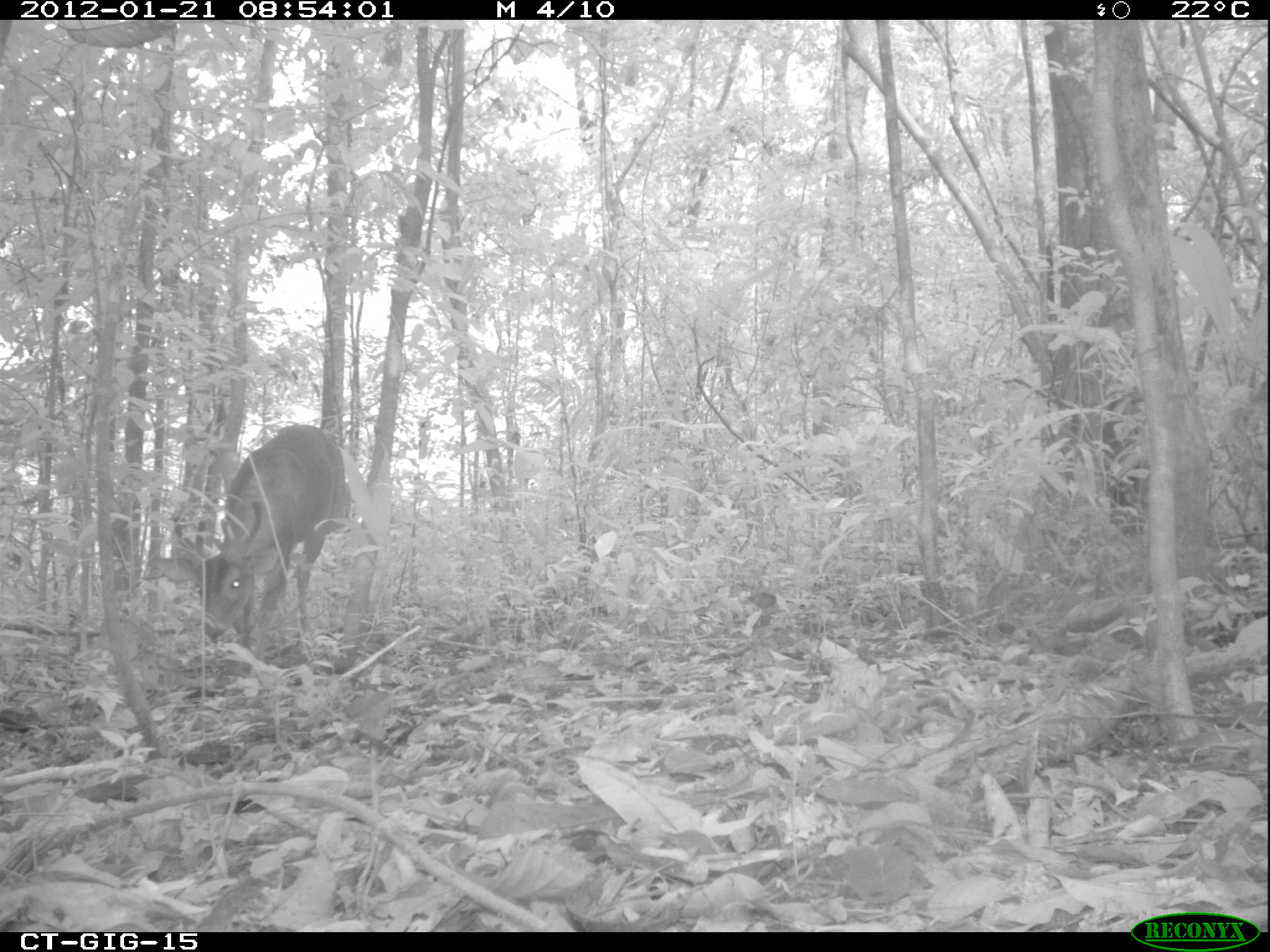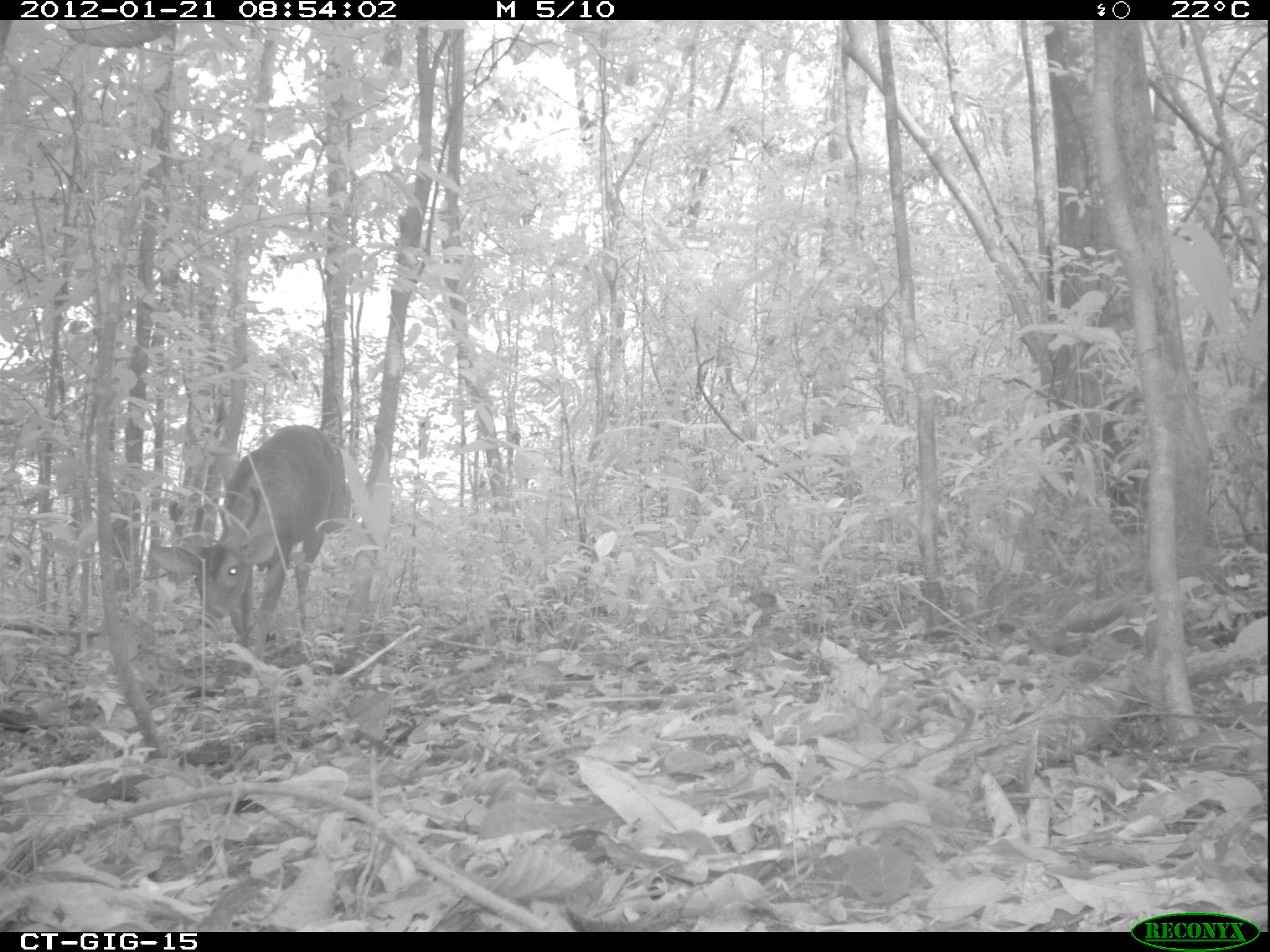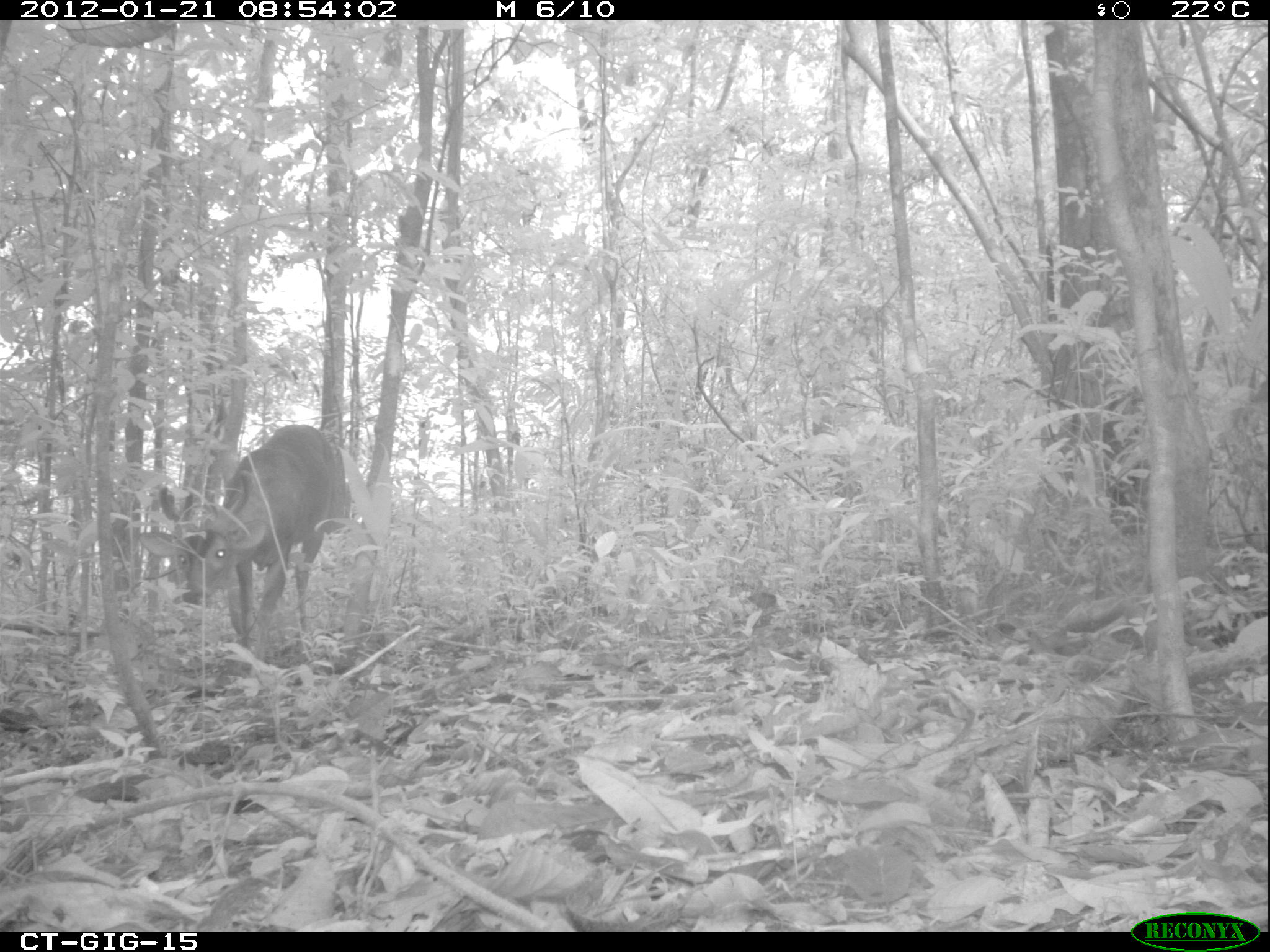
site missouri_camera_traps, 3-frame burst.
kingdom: Animalia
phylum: Chordata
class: Mammalia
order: Artiodactyla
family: Cervidae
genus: Odocoileus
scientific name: Odocoileus virginianus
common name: white-tailed deer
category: white tailed deer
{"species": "white tailed deer (white-tailed deer) (Odocoileus virginianus)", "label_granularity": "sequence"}